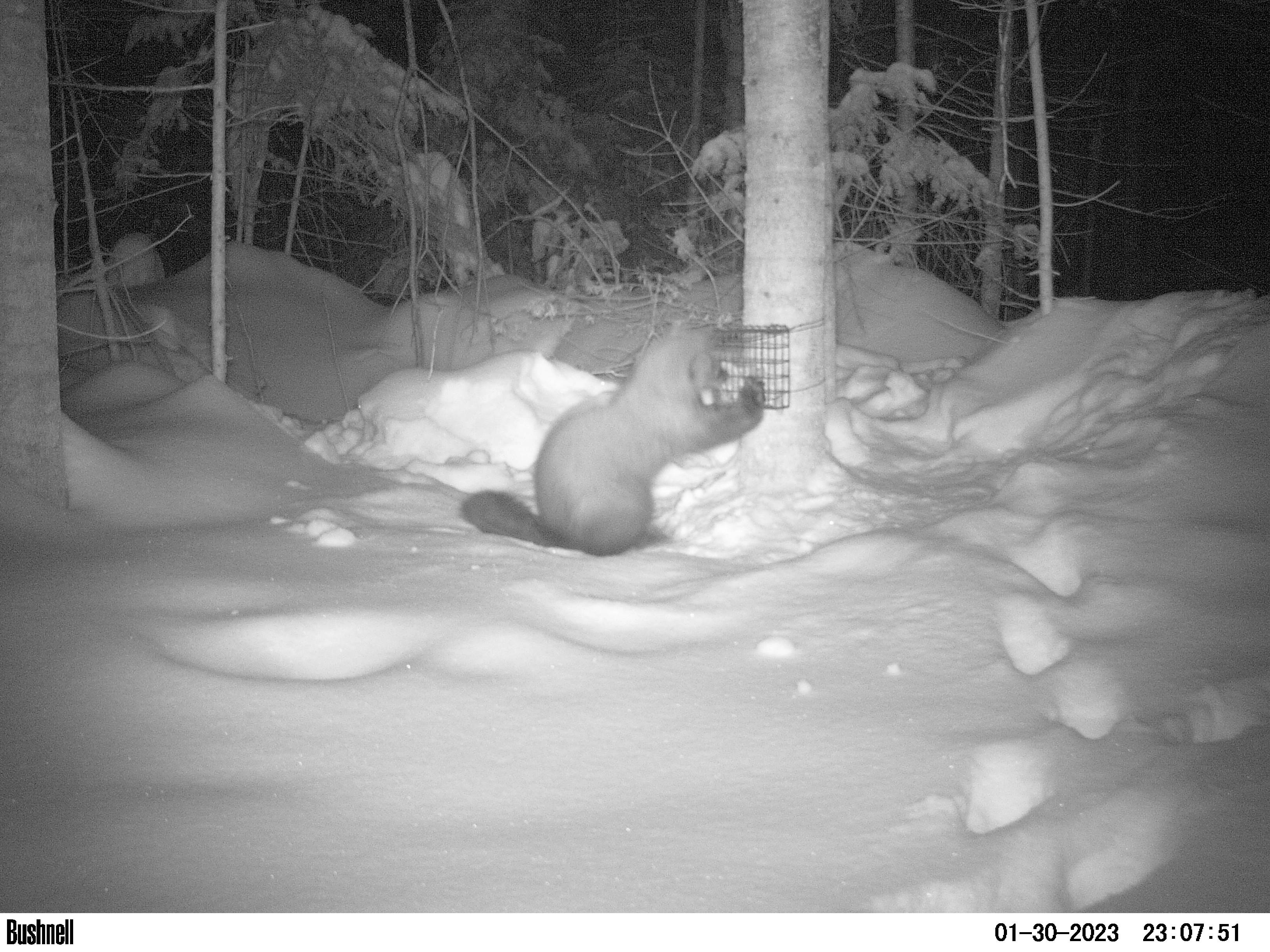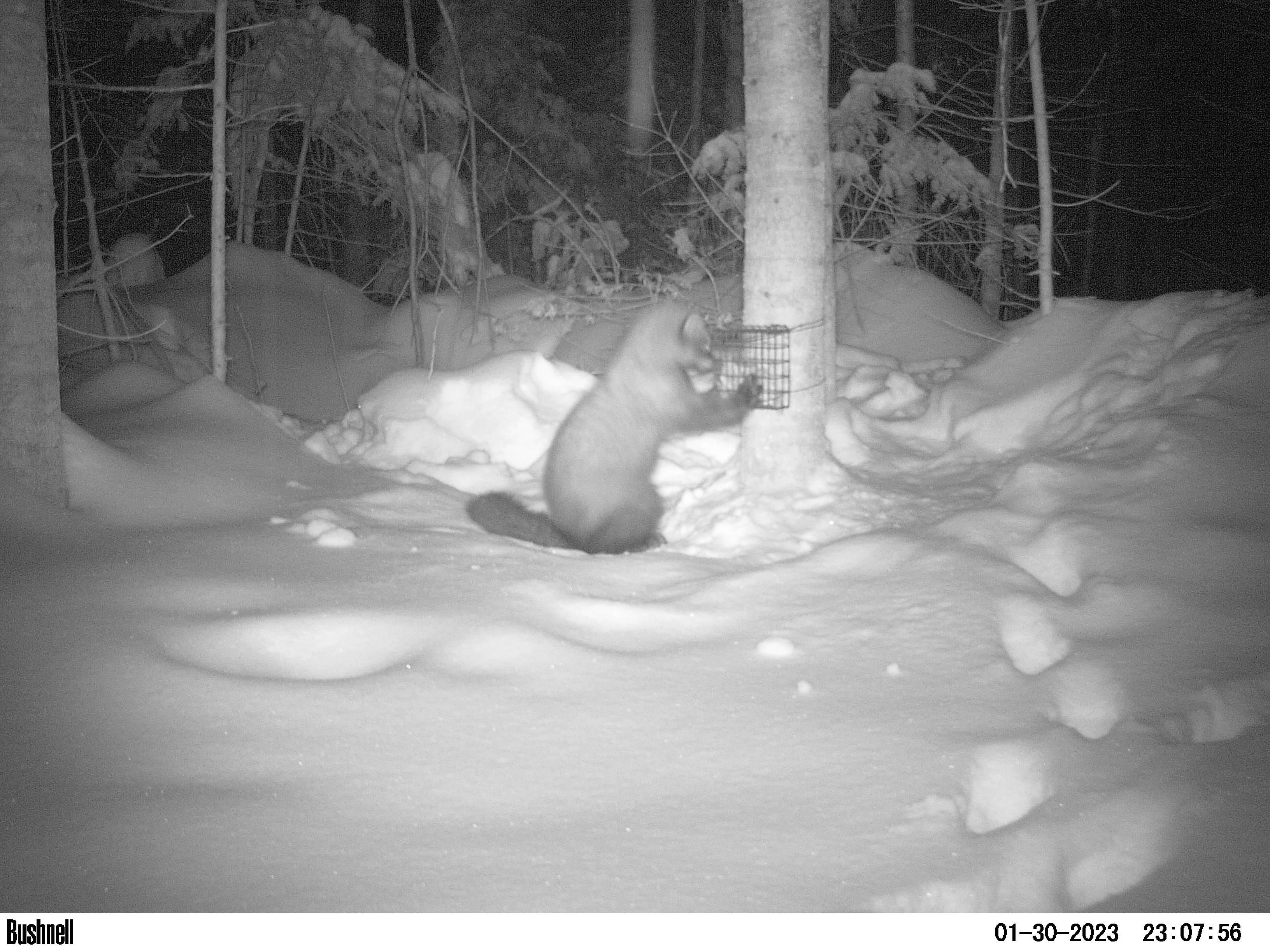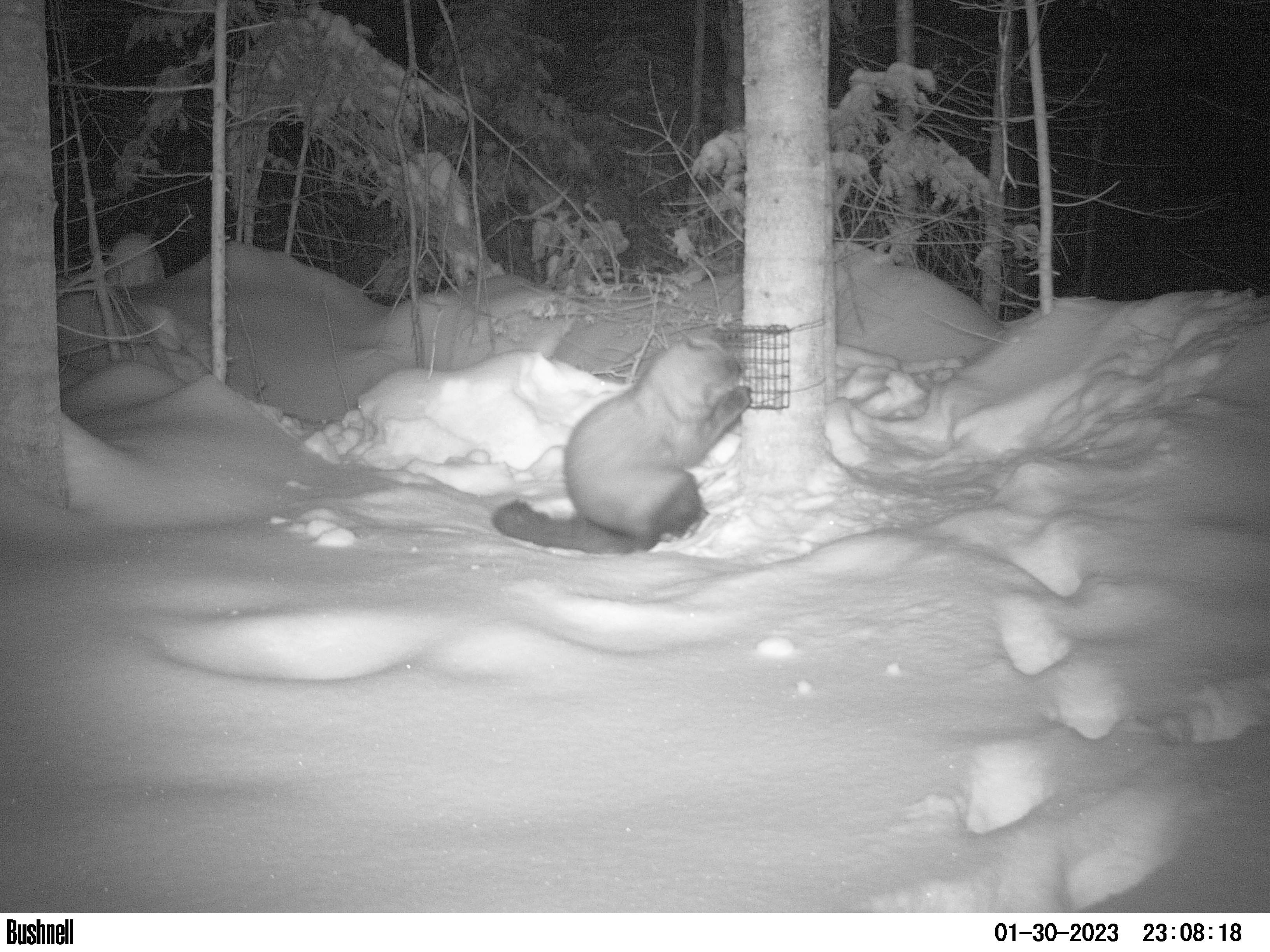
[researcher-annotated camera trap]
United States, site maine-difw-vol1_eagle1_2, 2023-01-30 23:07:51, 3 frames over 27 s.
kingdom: Animalia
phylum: Chordata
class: Mammalia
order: Carnivora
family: Mustelidae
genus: Pekania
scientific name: Pekania pennanti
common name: fisher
Fisher (Pekania pennanti).